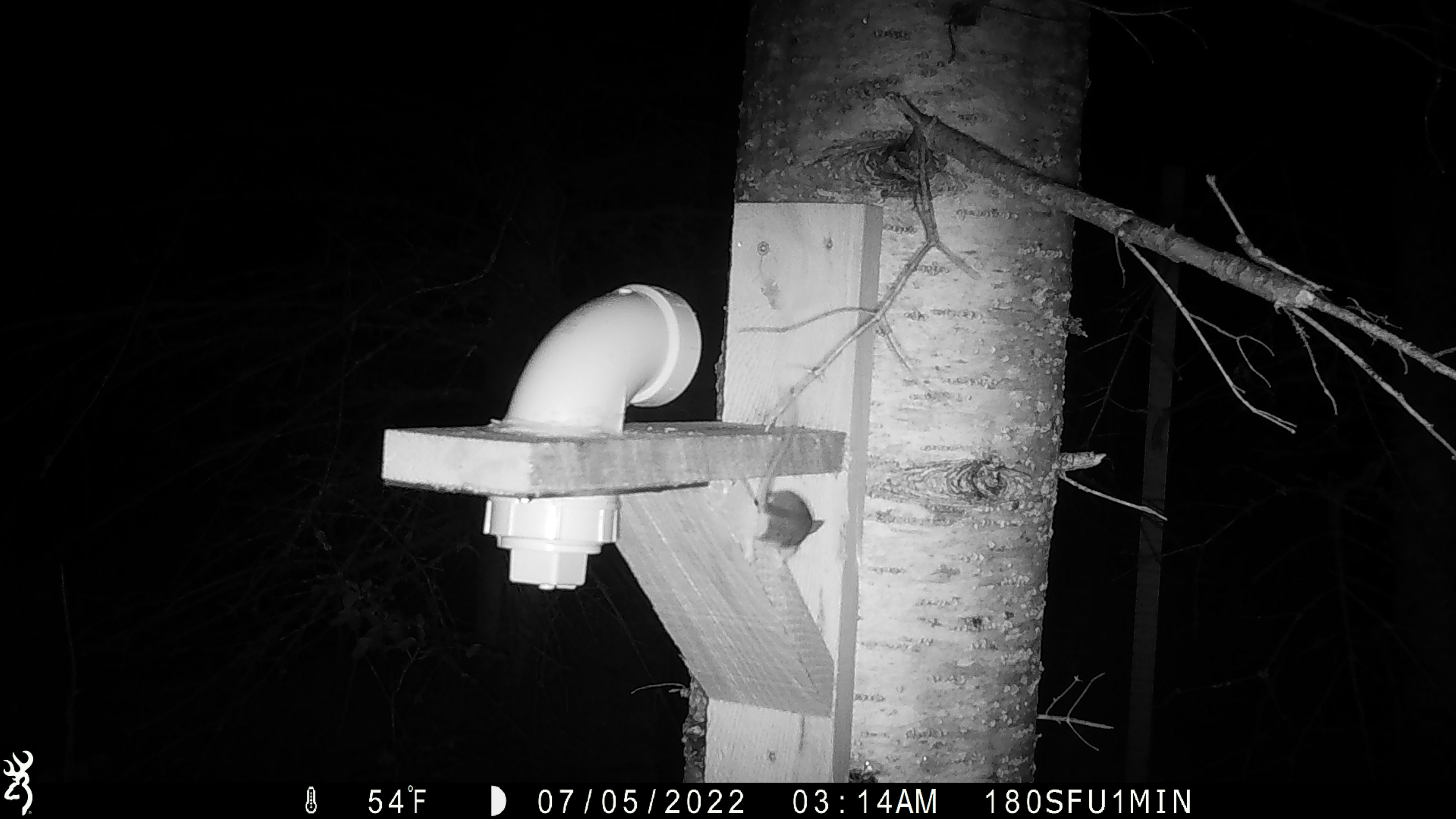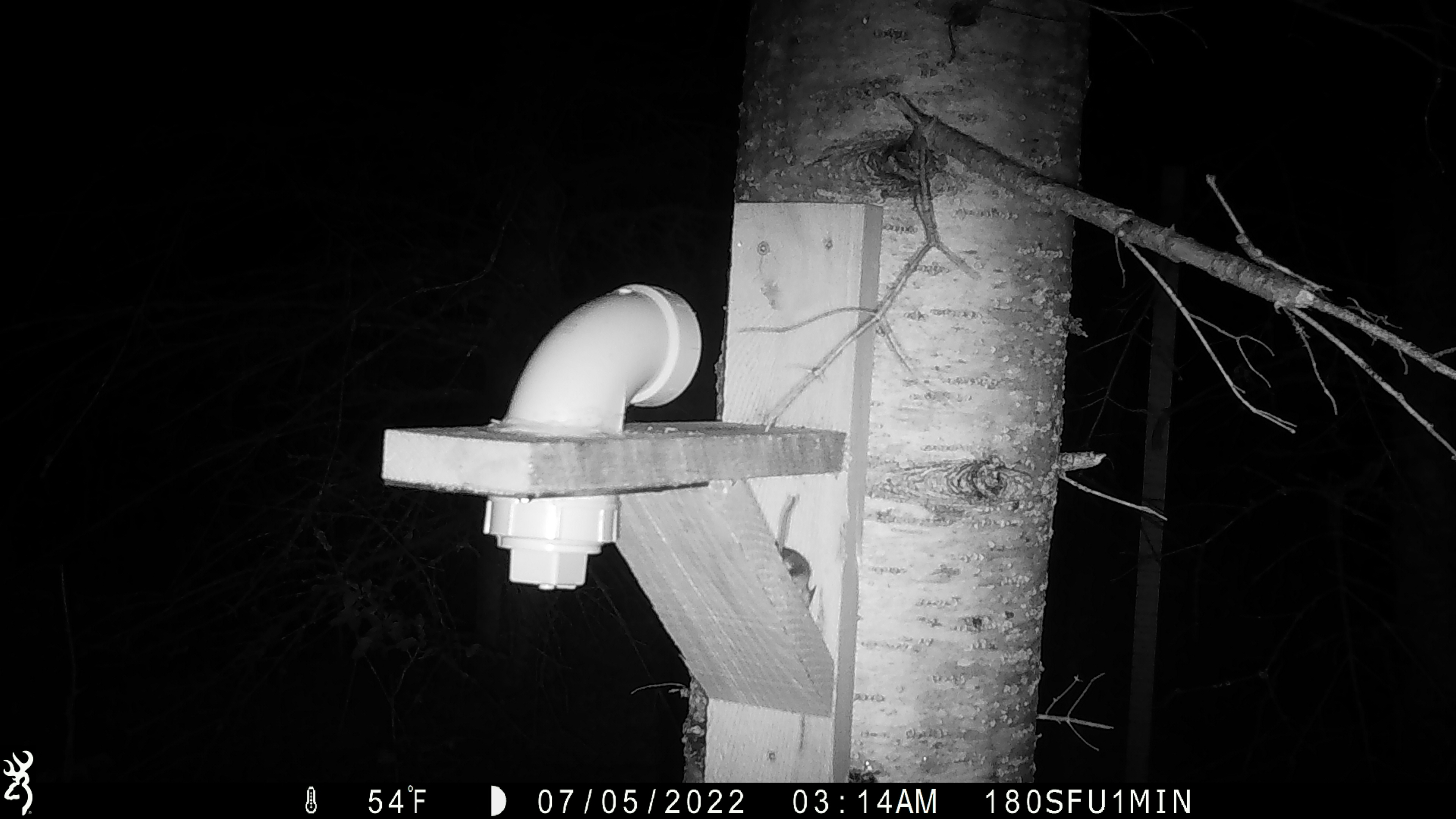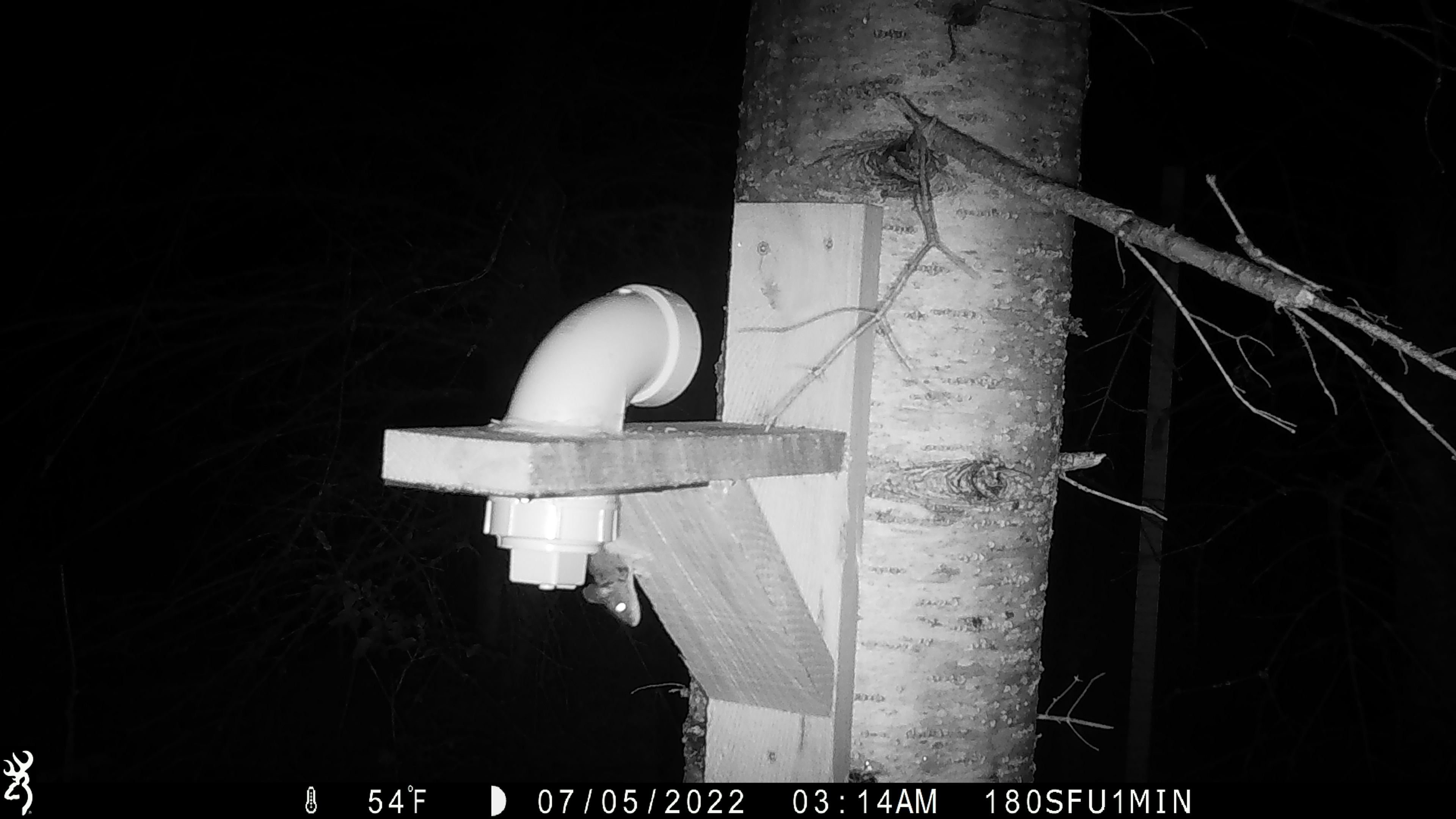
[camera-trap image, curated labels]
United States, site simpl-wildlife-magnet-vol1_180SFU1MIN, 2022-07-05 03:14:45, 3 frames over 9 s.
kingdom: Animalia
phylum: Chordata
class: Mammalia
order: Rodentia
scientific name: Rodentia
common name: mouse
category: mouse sp.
Mouse sp. (mouse) (Rodentia).